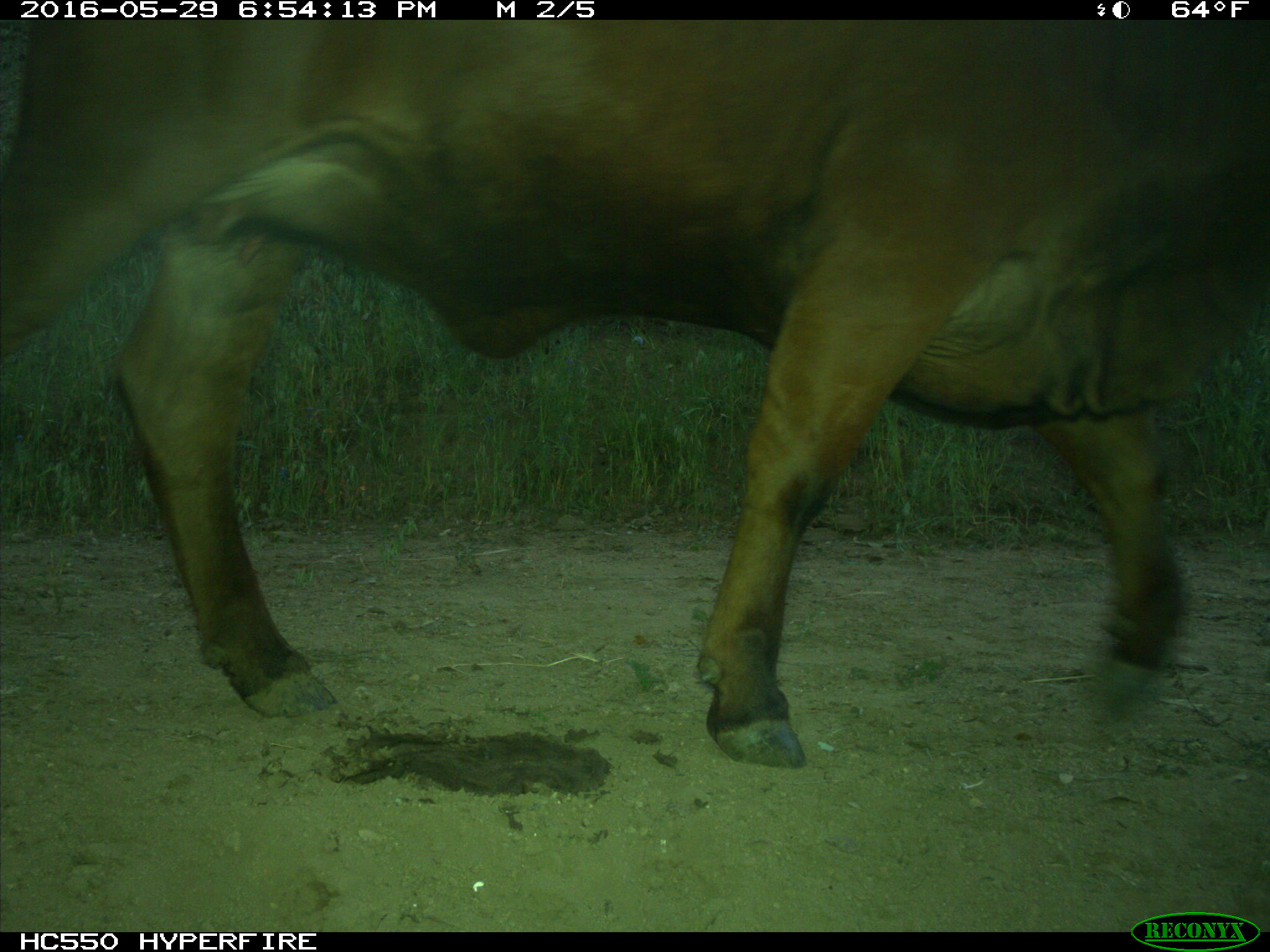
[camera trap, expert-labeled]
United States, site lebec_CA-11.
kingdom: Animalia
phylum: Chordata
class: Mammalia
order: Artiodactyla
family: Bovidae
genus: Bos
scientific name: Bos taurus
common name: domestic cow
Bos taurus (domestic cow).